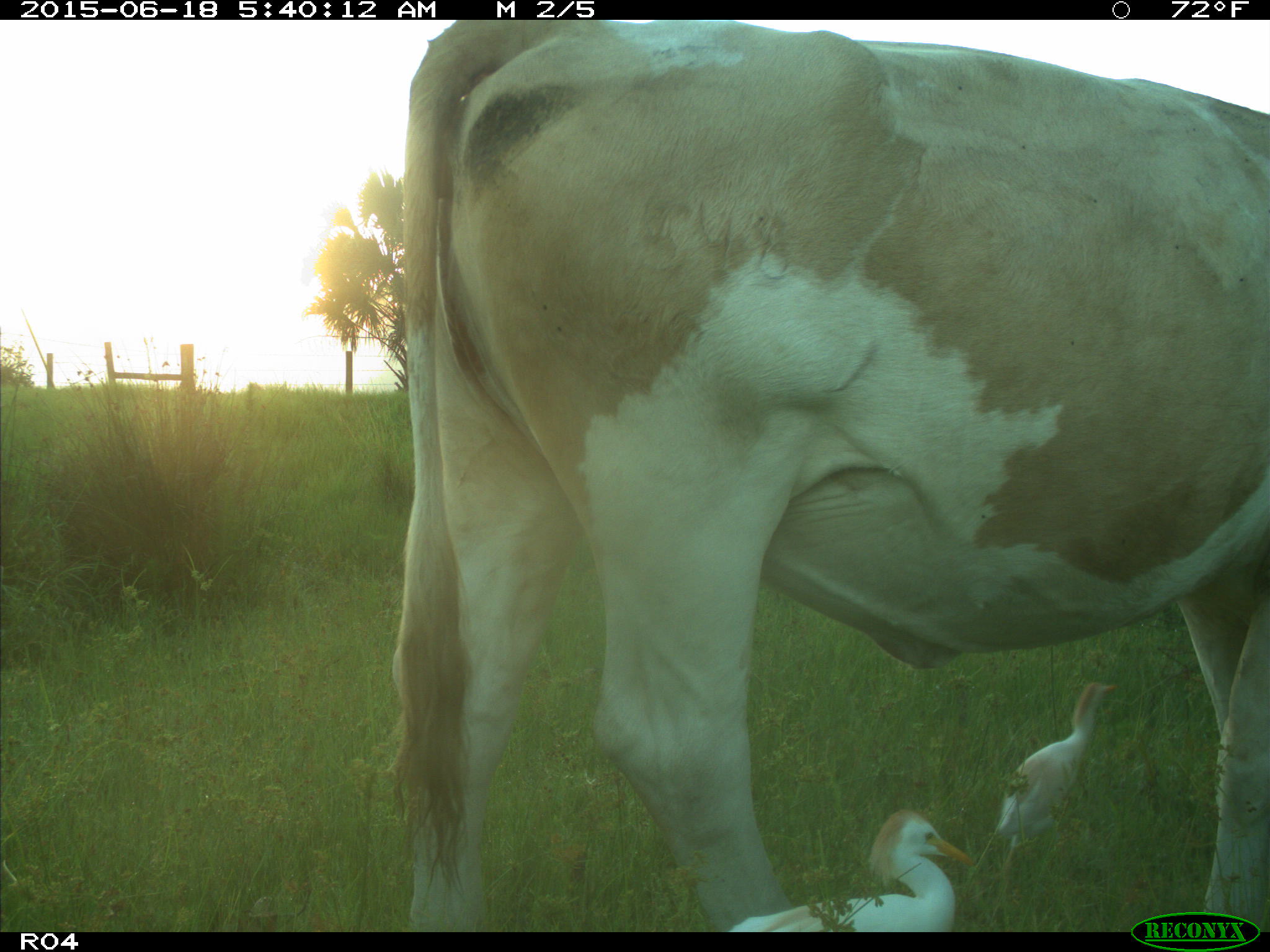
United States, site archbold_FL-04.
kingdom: Animalia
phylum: Chordata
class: Mammalia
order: Artiodactyla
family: Bovidae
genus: Bos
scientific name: Bos taurus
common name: domestic cow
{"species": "Bos taurus (domestic cow)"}